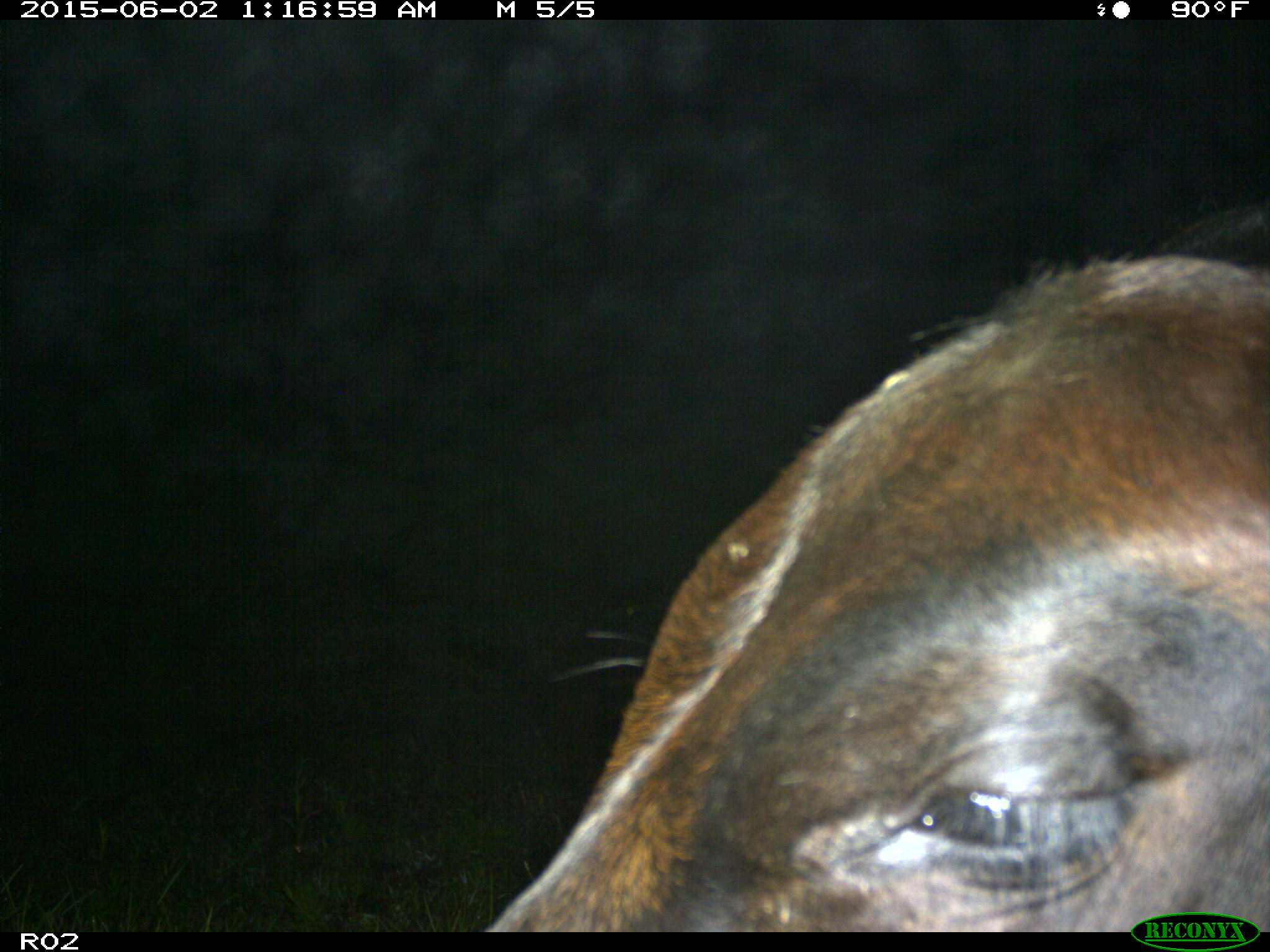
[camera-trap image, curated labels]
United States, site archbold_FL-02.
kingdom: Animalia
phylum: Chordata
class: Mammalia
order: Artiodactyla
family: Bovidae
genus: Bos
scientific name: Bos taurus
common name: domestic cow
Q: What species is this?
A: Bos taurus (domestic cow).